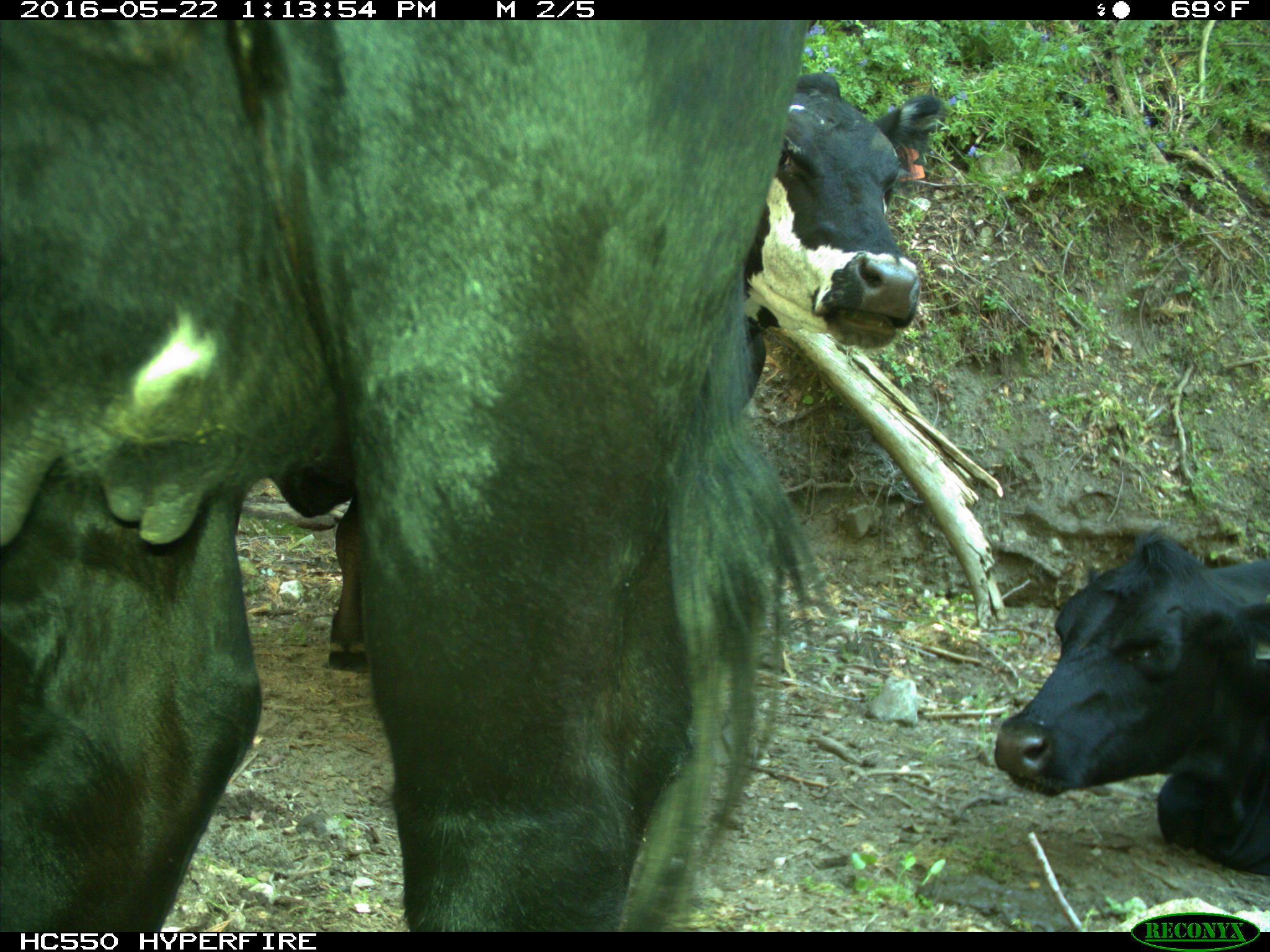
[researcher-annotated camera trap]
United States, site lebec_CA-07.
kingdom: Animalia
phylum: Chordata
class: Mammalia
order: Artiodactyla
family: Bovidae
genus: Bos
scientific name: Bos taurus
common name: domestic cow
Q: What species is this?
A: Bos taurus (domestic cow).